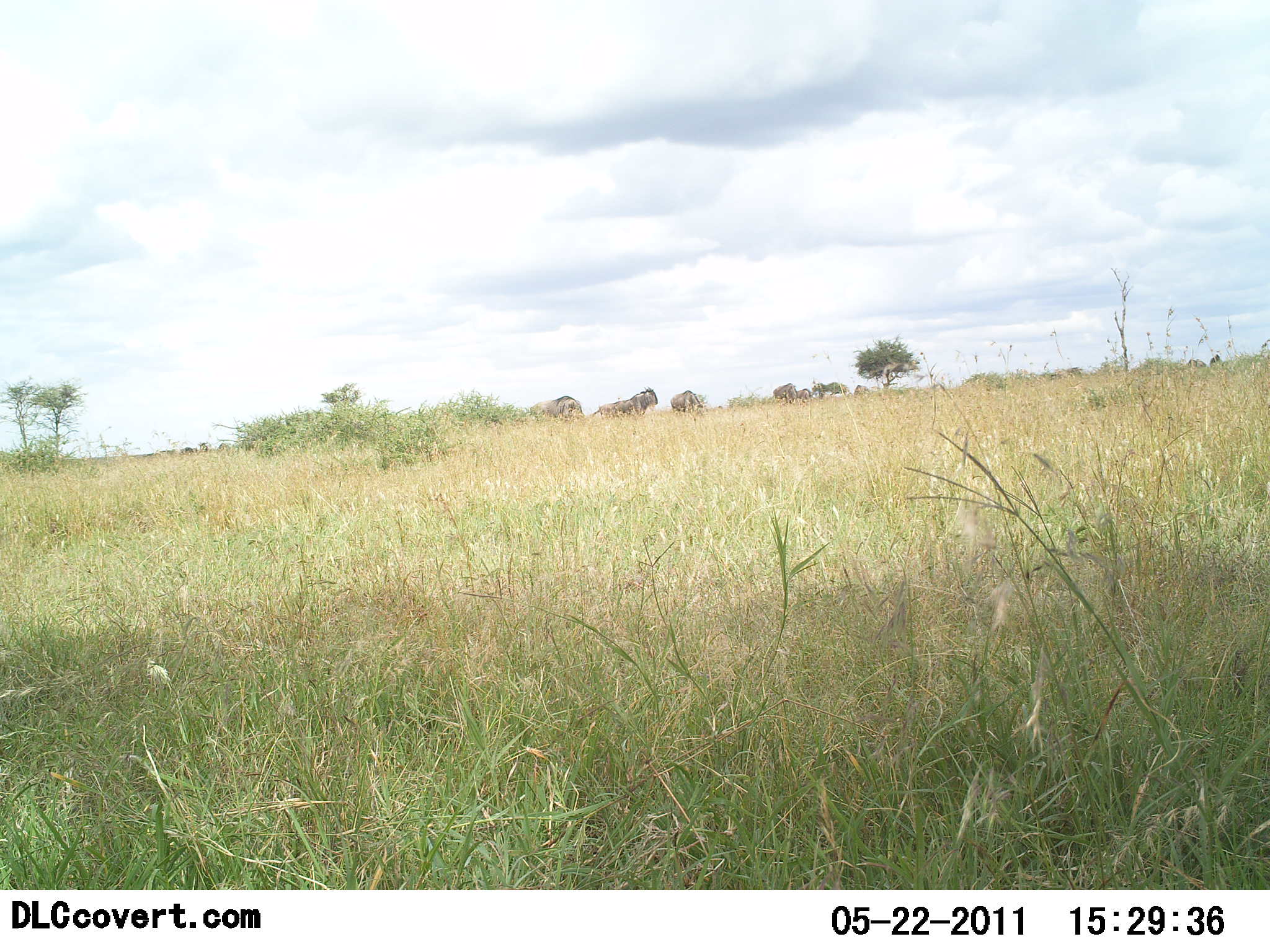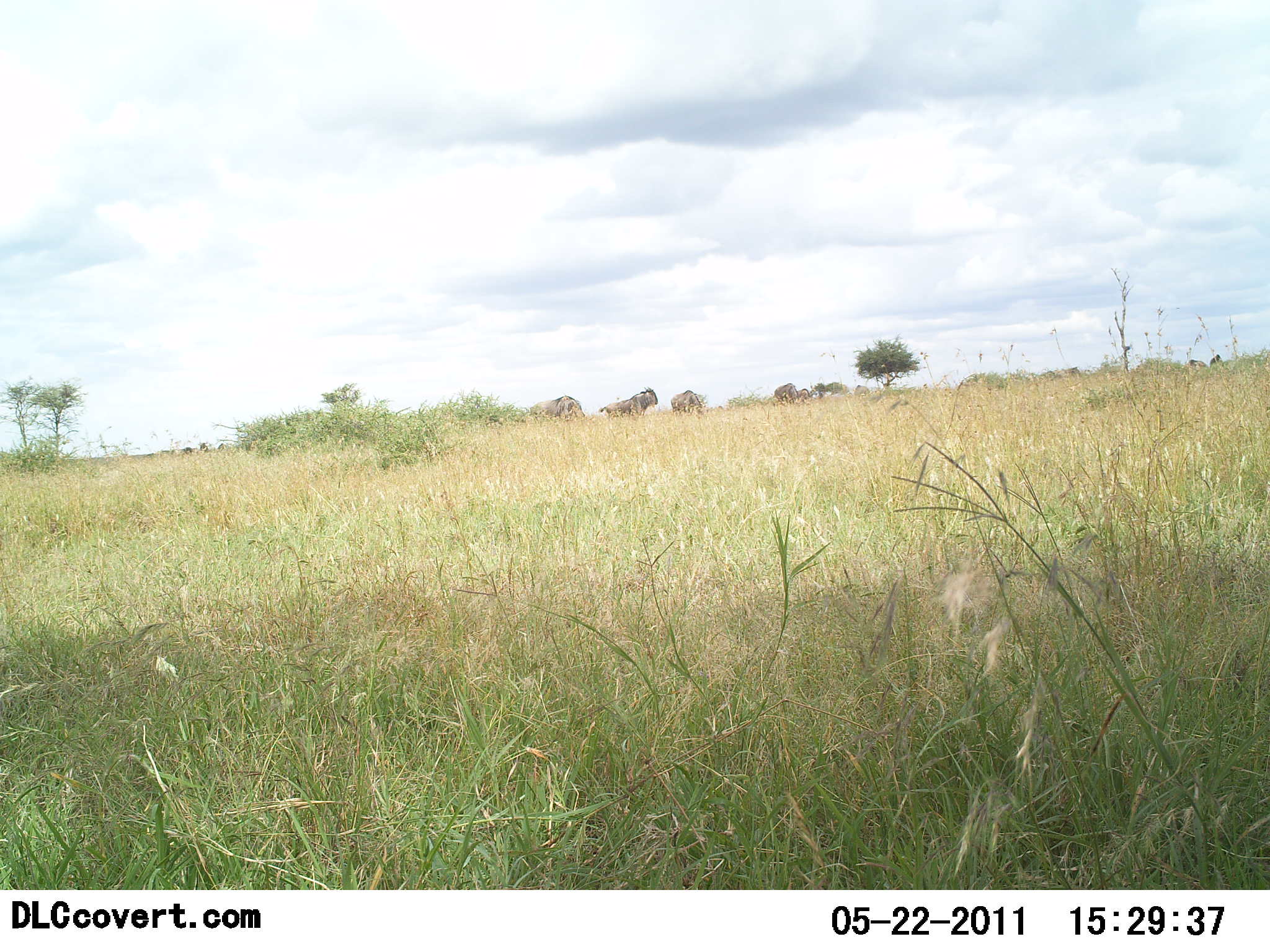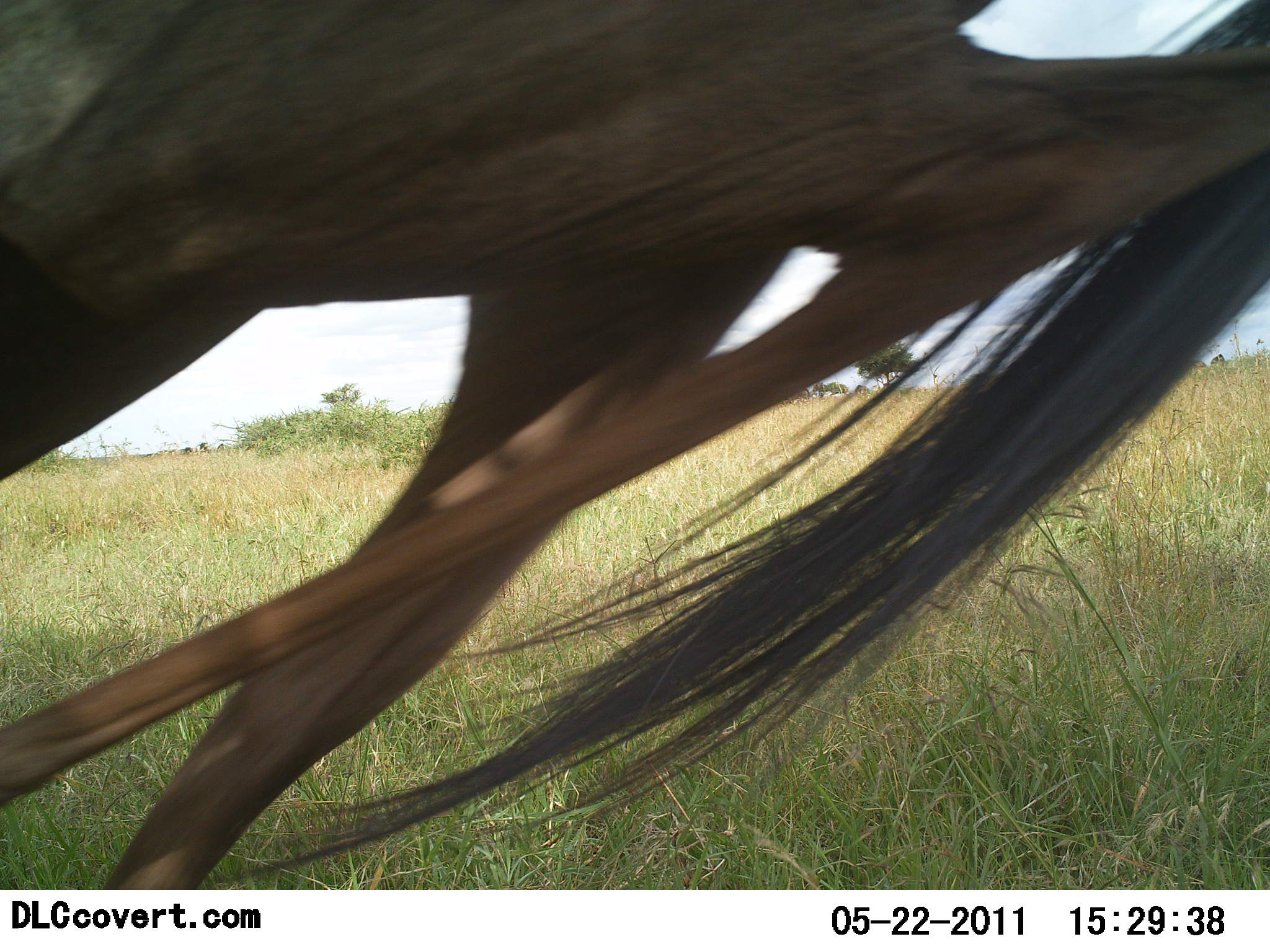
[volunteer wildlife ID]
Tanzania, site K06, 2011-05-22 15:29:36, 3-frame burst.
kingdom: Animalia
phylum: Chordata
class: Mammalia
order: Artiodactyla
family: Bovidae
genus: Connochaetes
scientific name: Connochaetes taurinus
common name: blue wildebeest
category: wildebeest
Wildebeest (blue wildebeest) (Connochaetes taurinus), count 5. Behavior (volunteer vote fractions): standing 31%, resting 15%, moving 77%, interacting 0%. Young present (vote fraction): 0%. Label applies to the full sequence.